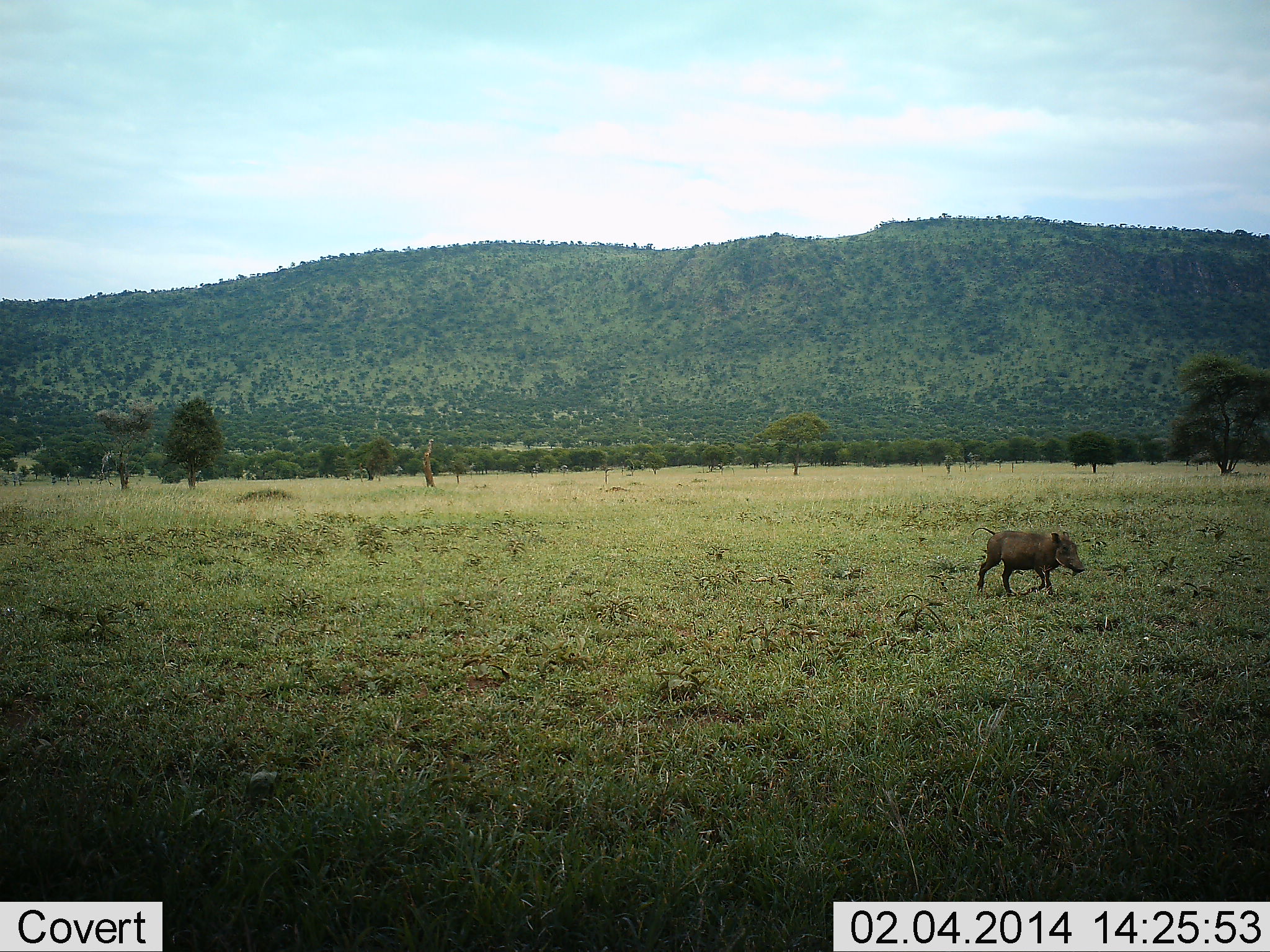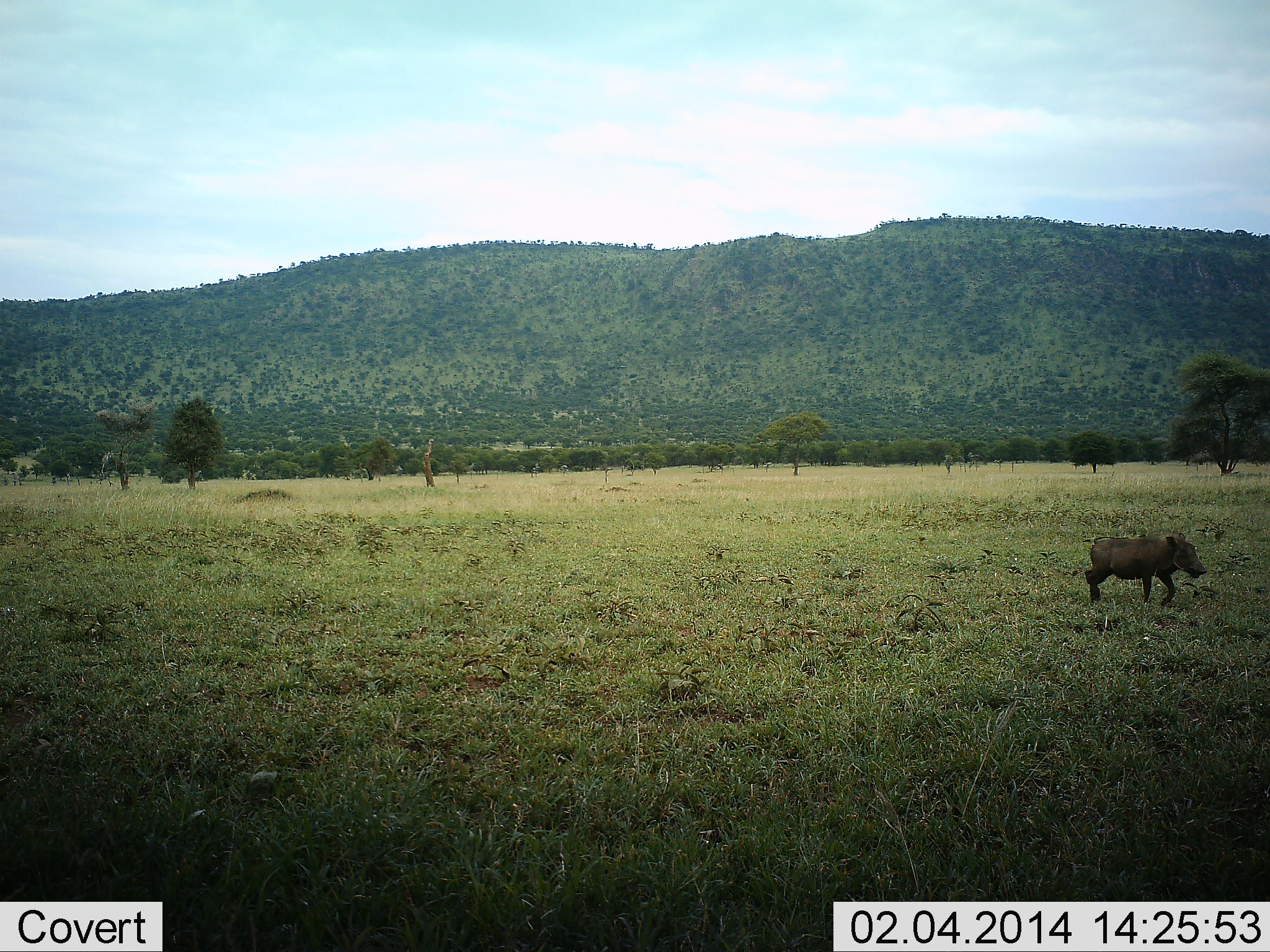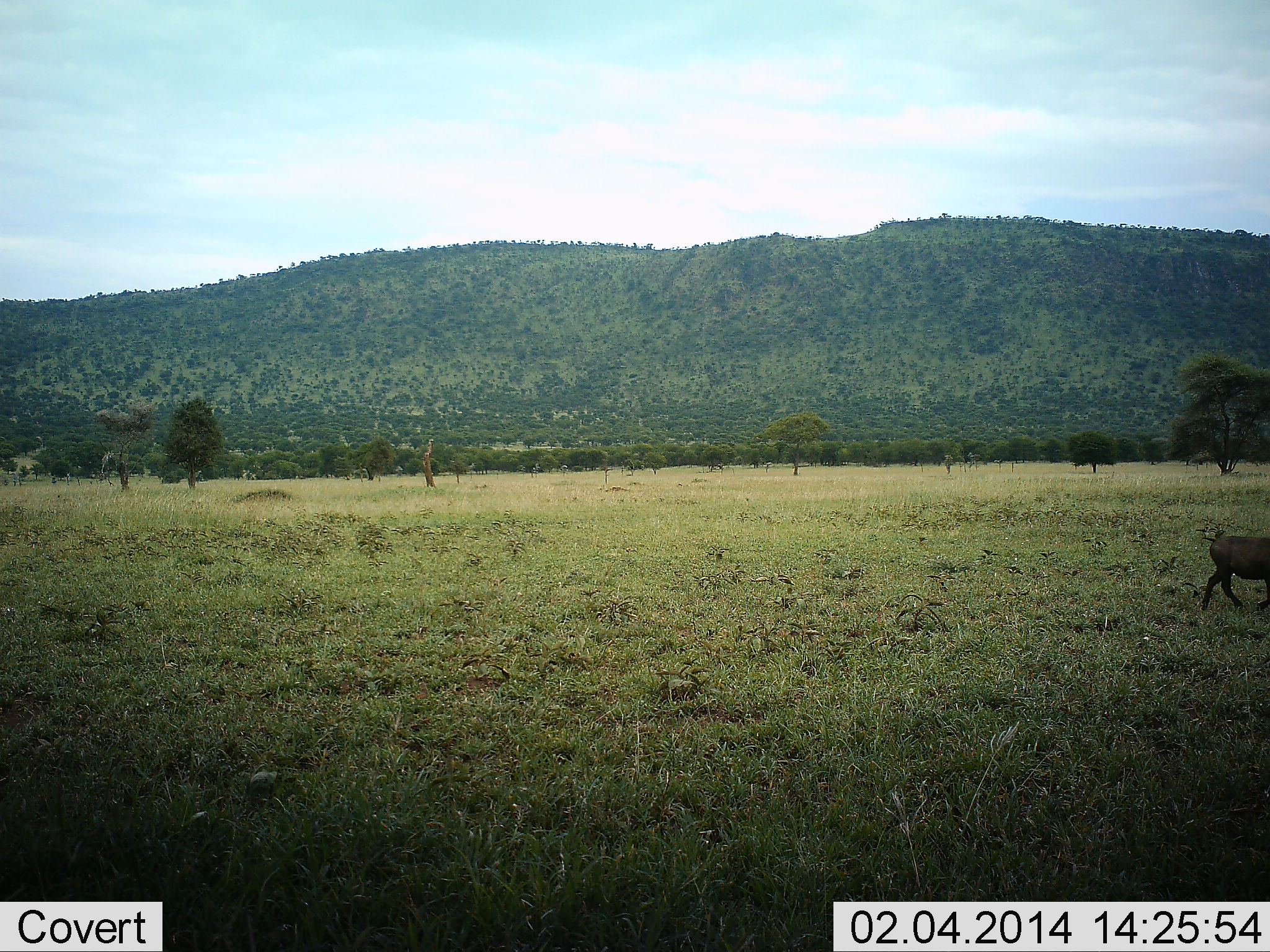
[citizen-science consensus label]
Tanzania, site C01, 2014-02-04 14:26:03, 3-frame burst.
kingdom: Animalia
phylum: Chordata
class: Mammalia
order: Artiodactyla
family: Suidae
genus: Phacochoerus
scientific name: Phacochoerus africanus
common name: warthog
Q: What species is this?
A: Warthog (Phacochoerus africanus).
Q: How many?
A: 1.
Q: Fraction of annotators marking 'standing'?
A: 0%.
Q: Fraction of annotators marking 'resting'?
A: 0%.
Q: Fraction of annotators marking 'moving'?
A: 100%.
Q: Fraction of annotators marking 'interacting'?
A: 0%.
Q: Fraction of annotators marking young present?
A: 0%.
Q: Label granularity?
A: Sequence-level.